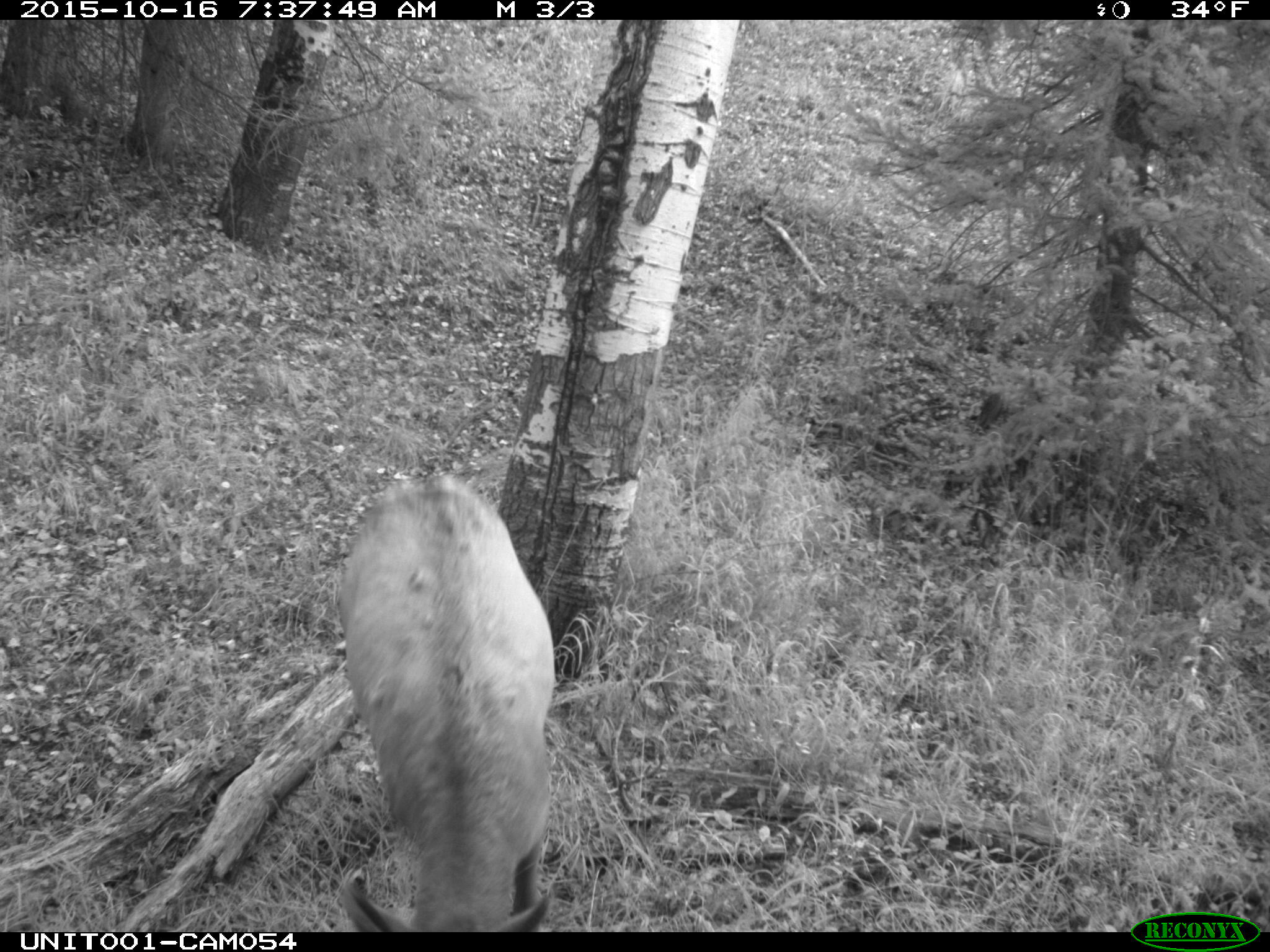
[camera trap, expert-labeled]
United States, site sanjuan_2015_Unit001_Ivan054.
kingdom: Animalia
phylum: Chordata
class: Mammalia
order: Artiodactyla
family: Cervidae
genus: Cervus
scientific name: Cervus elaphus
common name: red deer